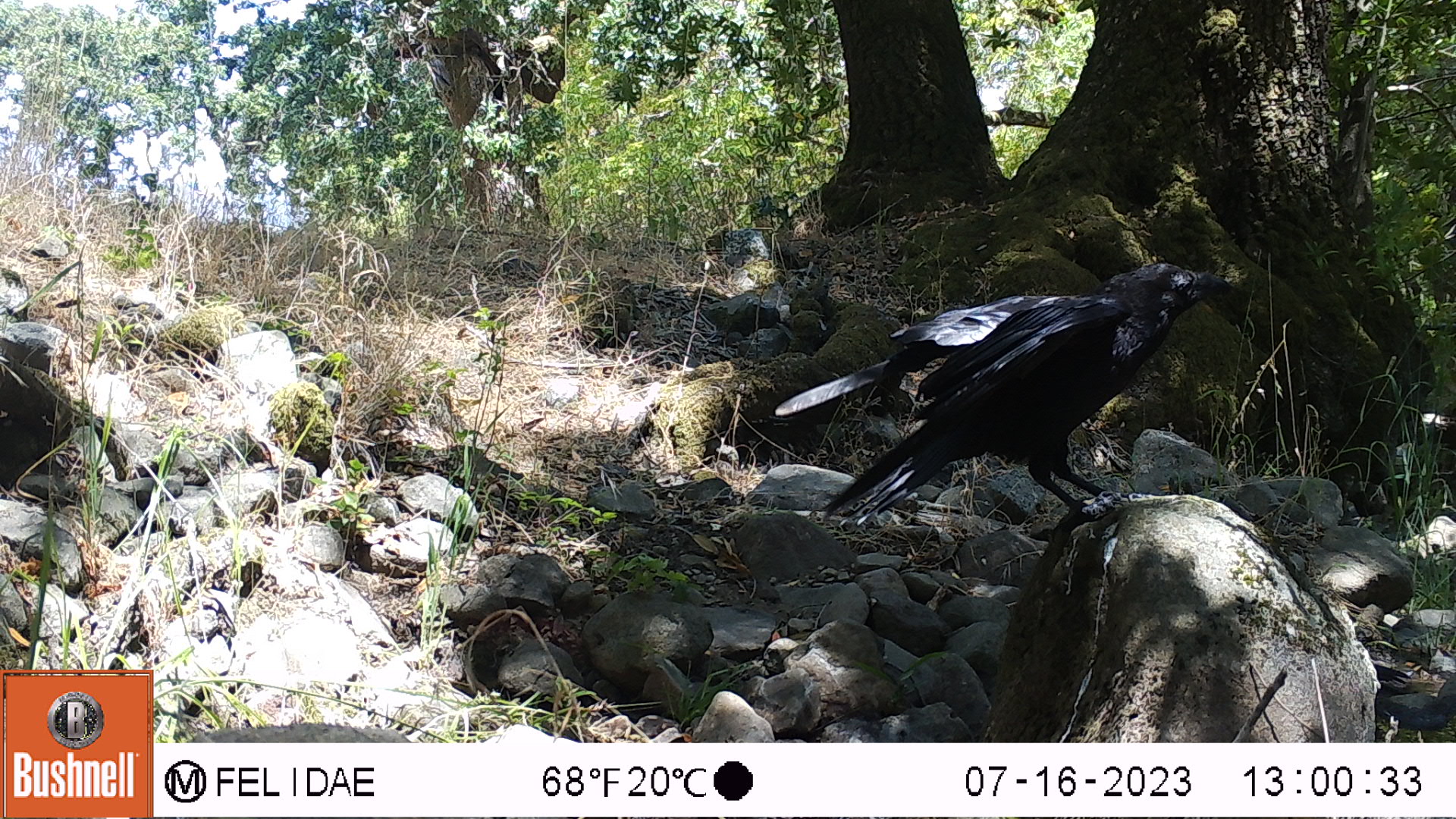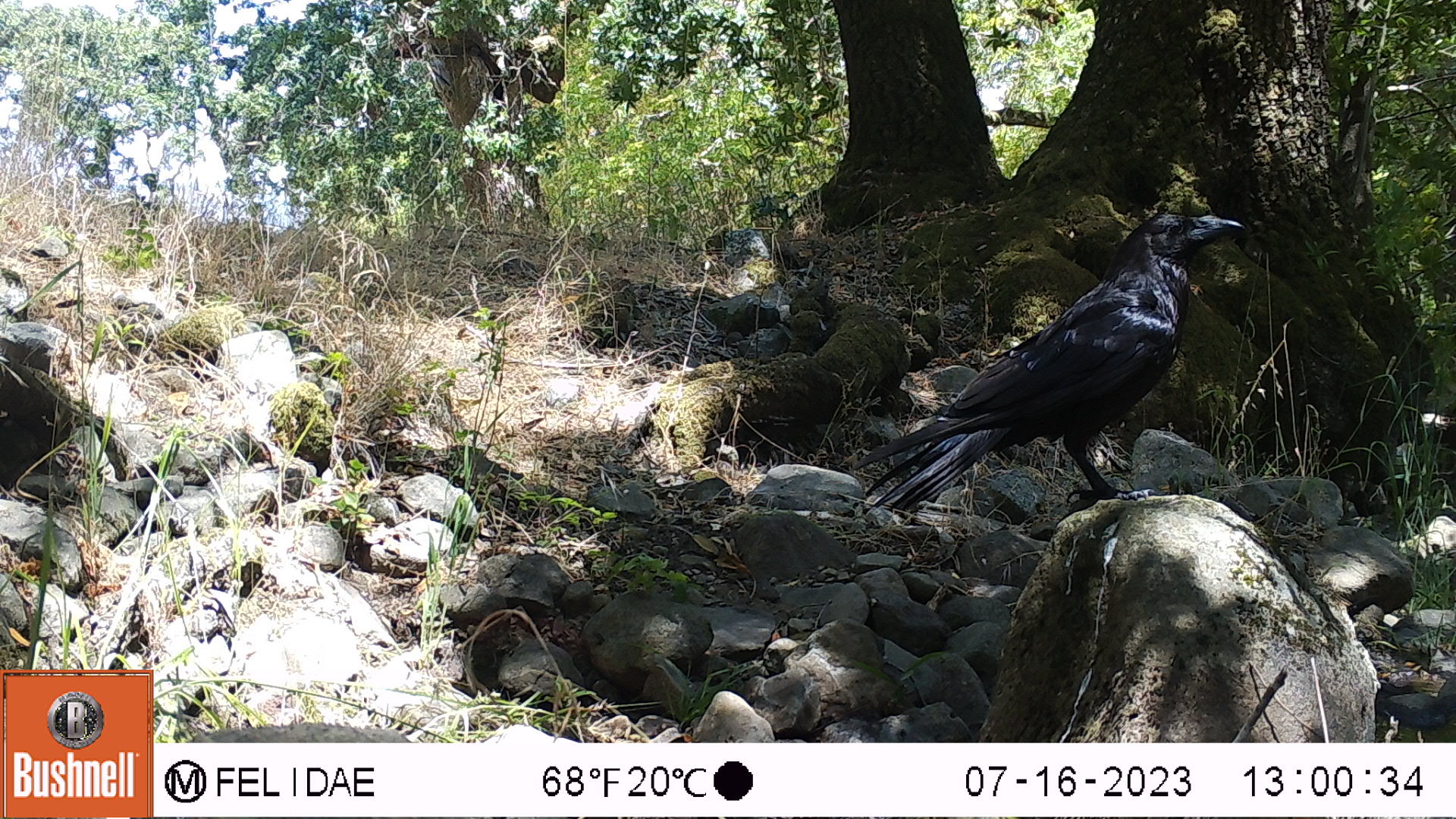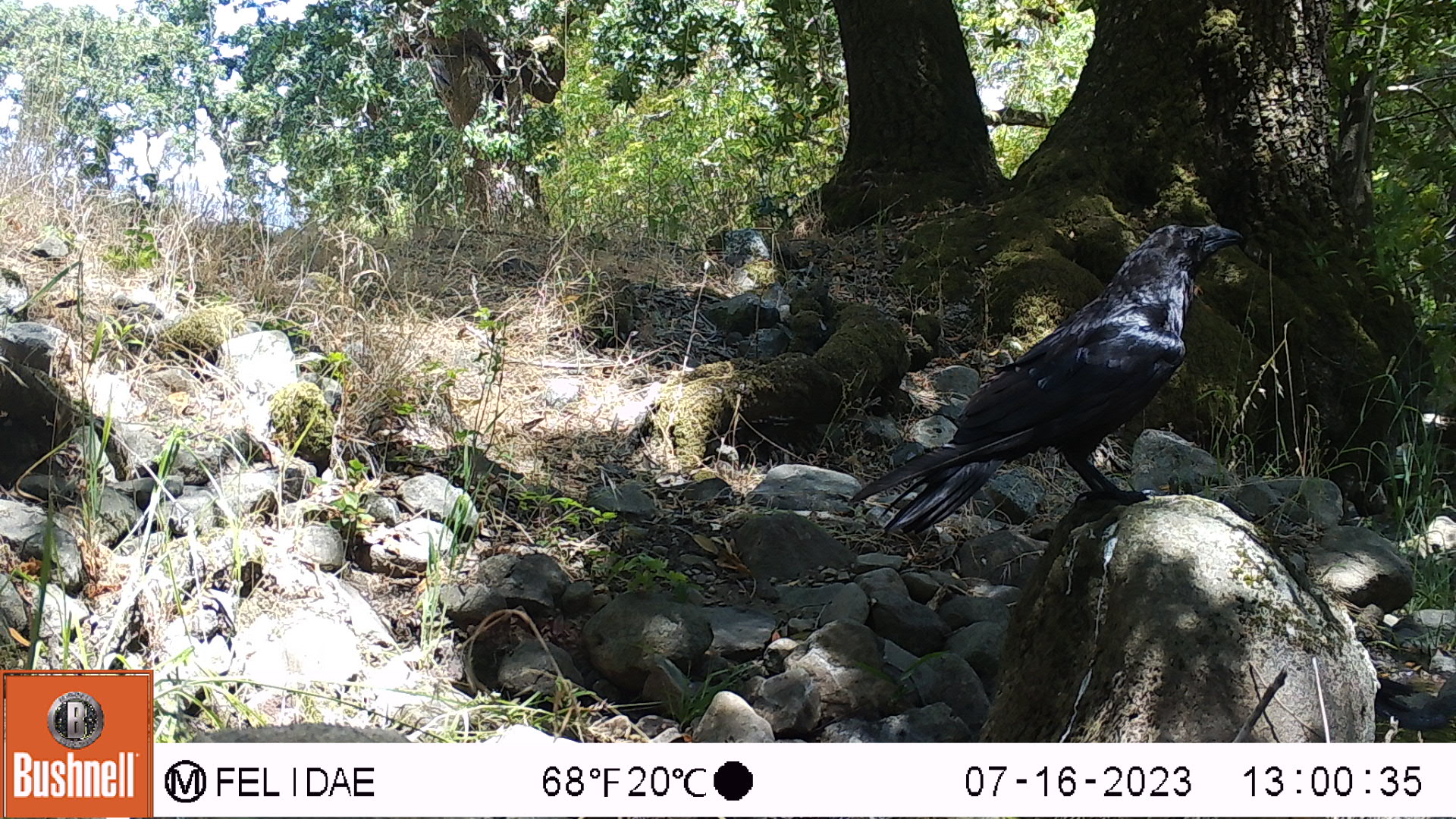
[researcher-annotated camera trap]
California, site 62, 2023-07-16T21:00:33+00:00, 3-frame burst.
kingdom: Animalia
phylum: Chordata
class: Aves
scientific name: Aves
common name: bird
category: unknown bird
Unknown bird (bird) (Aves).